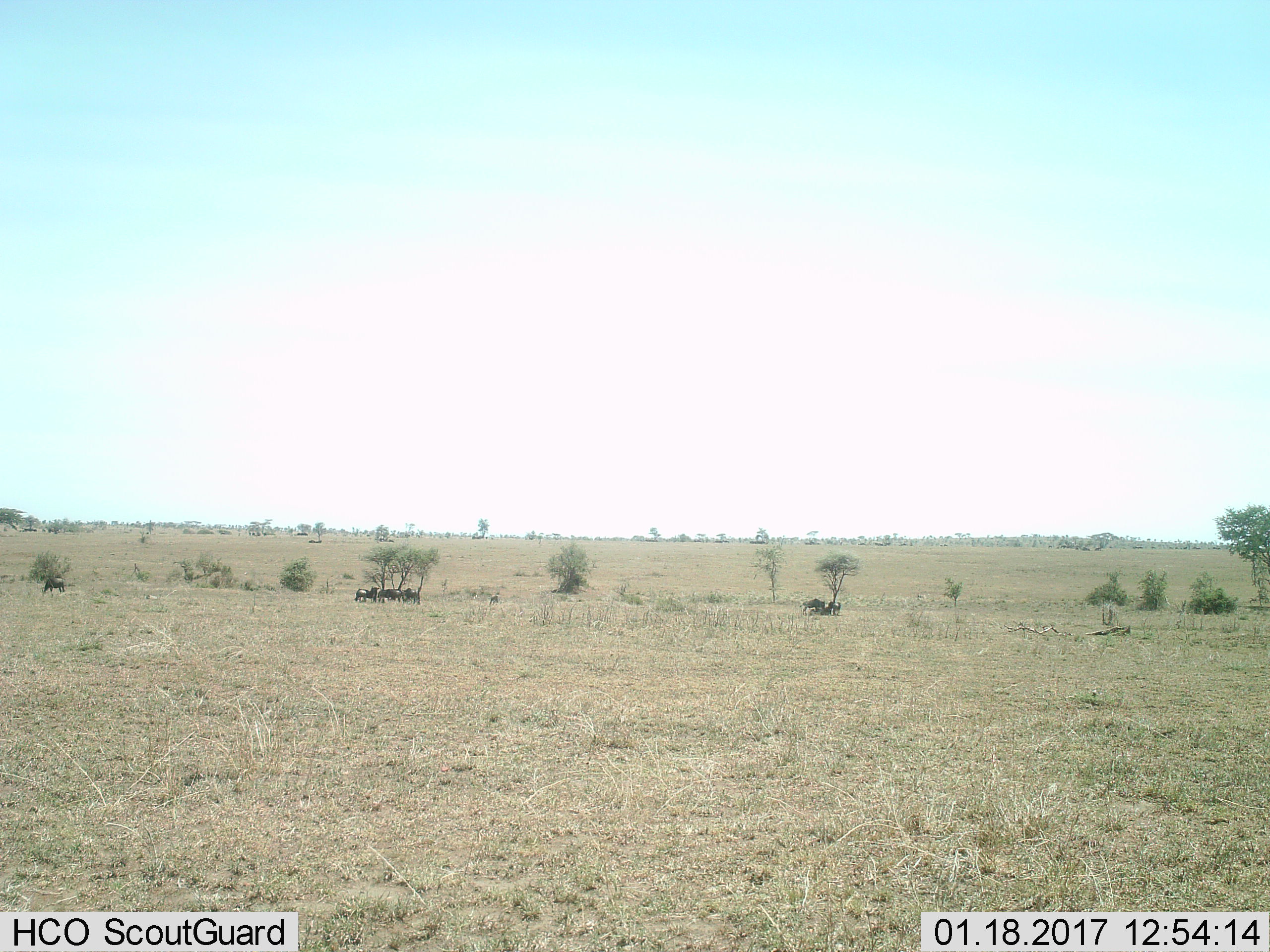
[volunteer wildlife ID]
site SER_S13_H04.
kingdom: Animalia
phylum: Chordata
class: Mammalia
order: Artiodactyla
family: Bovidae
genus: Connochaetes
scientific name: Connochaetes taurinus taurinus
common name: blue wildebeest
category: wildebeestblue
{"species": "wildebeestblue (blue wildebeest) (Connochaetes taurinus taurinus)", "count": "7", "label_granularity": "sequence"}